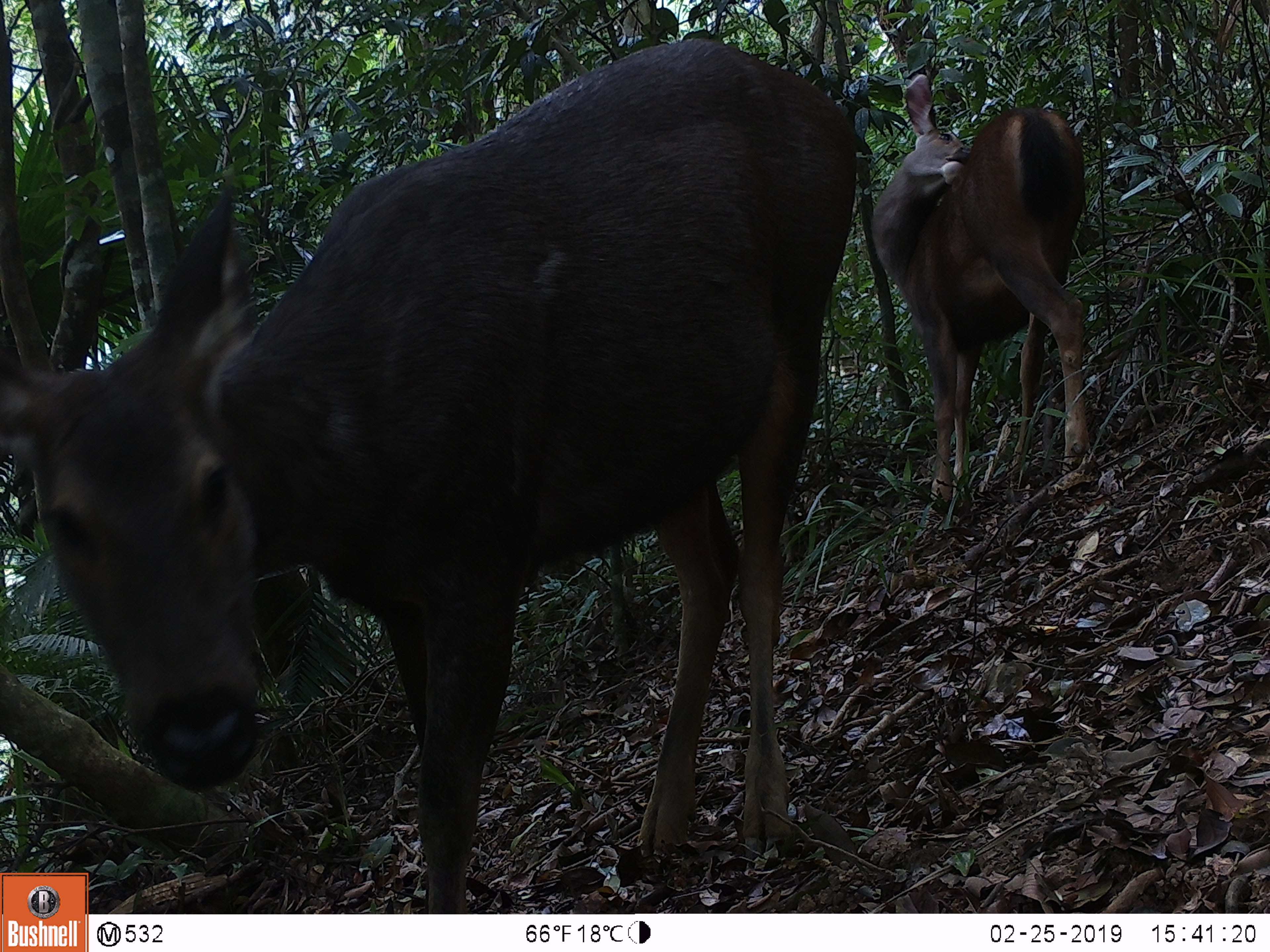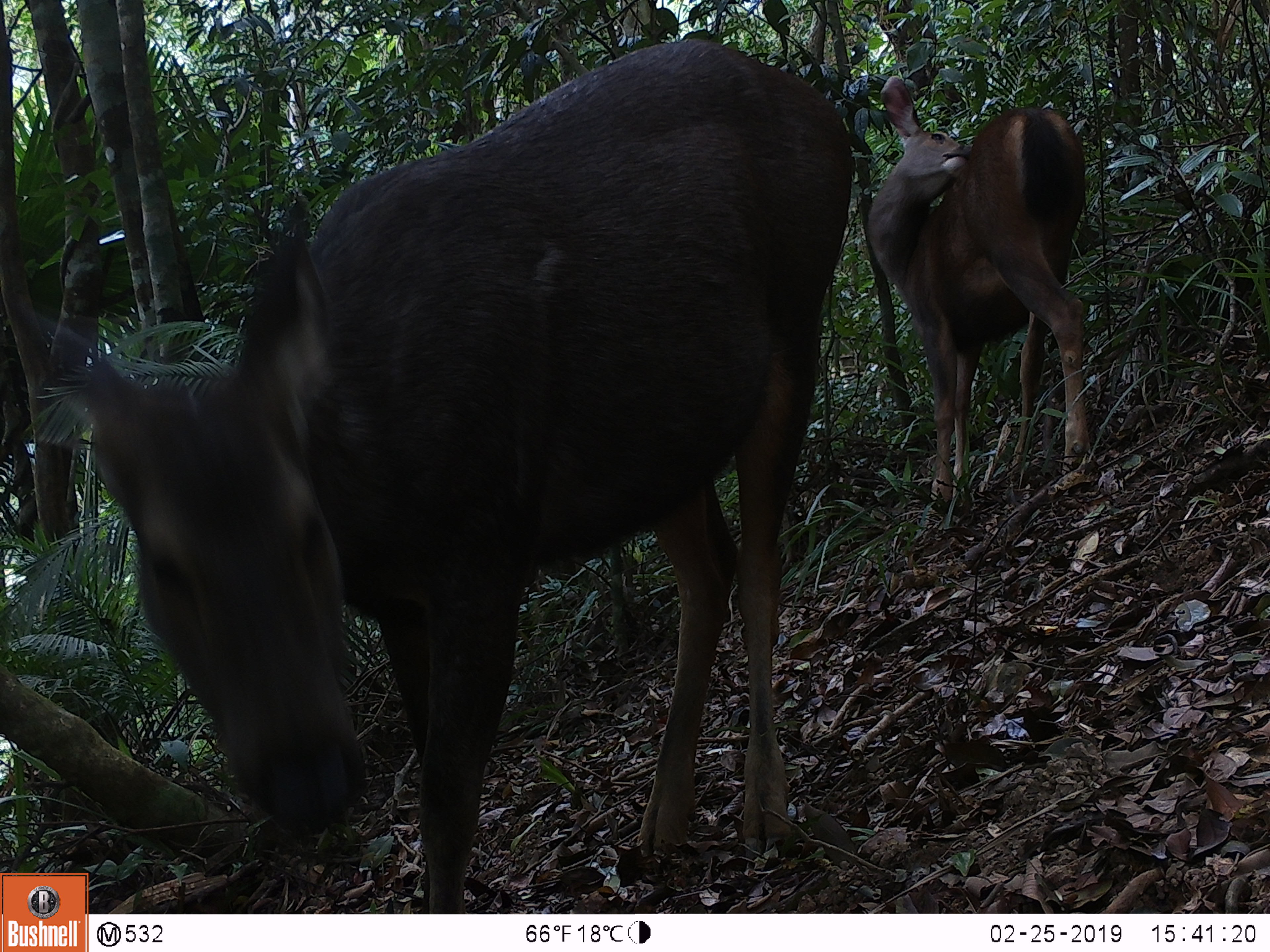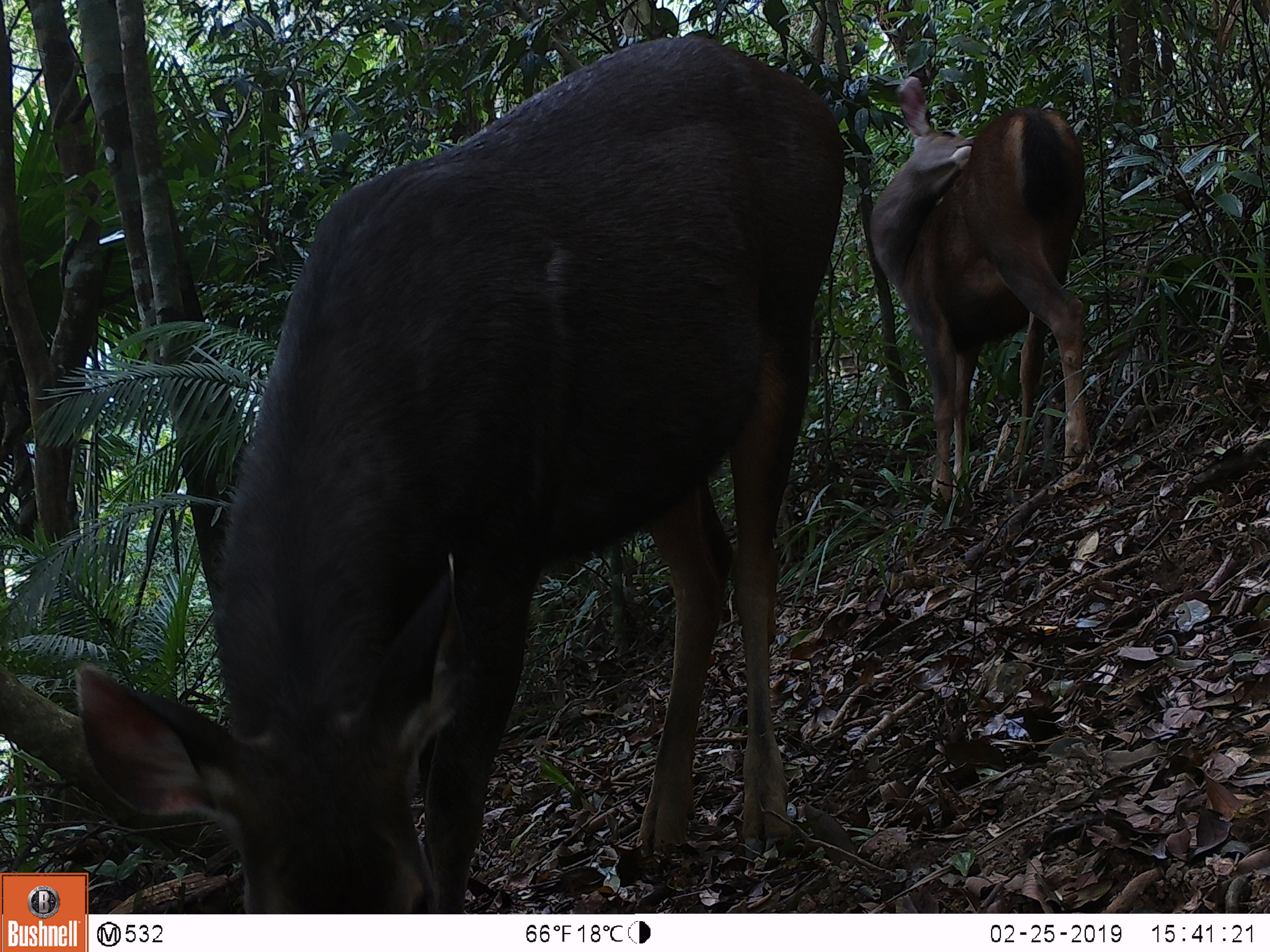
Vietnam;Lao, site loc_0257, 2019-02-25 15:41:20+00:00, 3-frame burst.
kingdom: Animalia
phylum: Chordata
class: Mammalia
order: Artiodactyla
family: Cervidae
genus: Rusa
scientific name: Rusa unicolor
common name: sambar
Sambar (Rusa unicolor). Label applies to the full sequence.